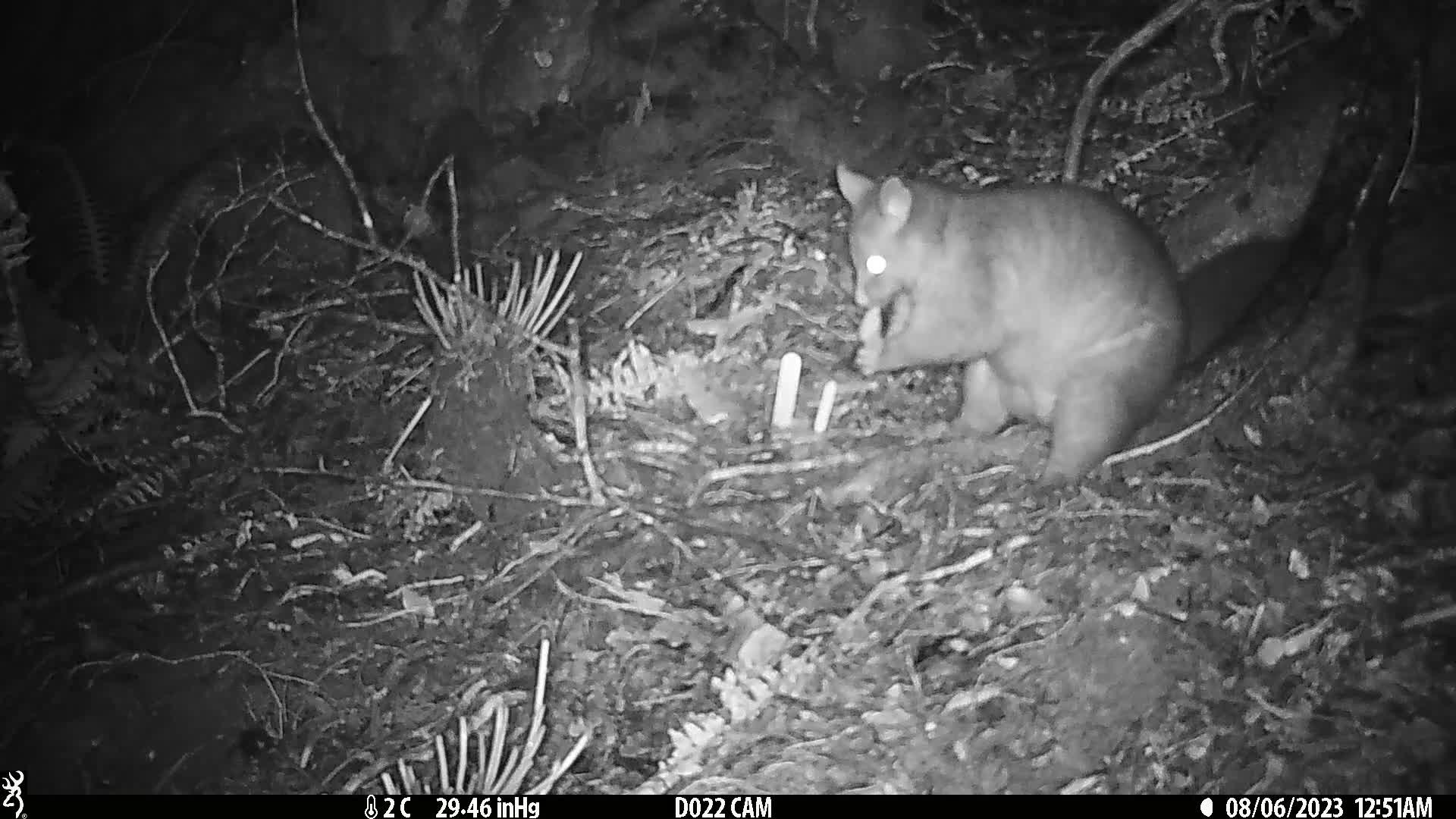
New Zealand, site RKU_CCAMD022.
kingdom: Animalia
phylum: Chordata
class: Mammalia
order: Diprotodontia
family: Phalangeridae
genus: Trichosurus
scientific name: Trichosurus vulpecula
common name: common brushtail possum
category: possum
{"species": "possum (common brushtail possum) (Trichosurus vulpecula)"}